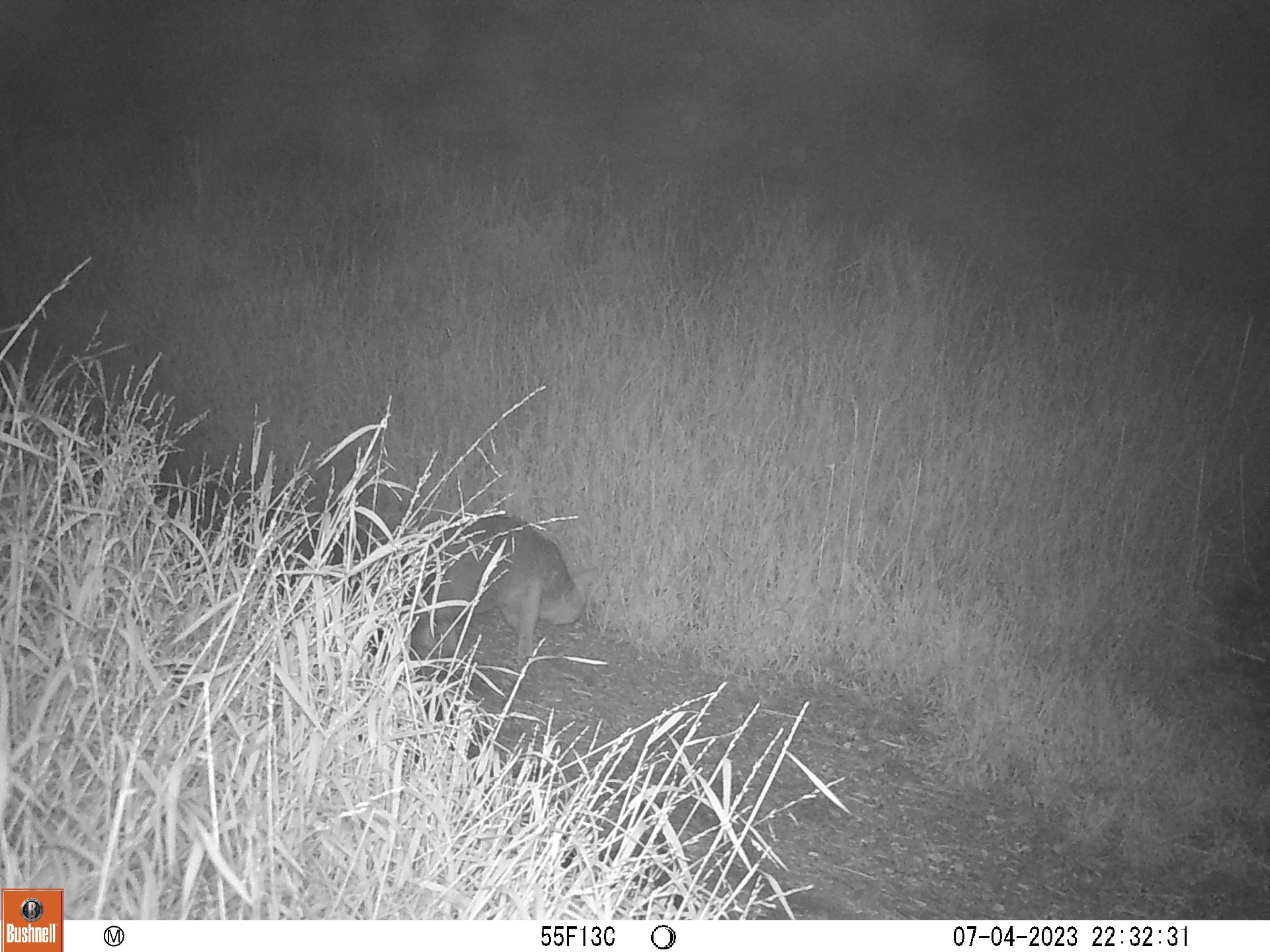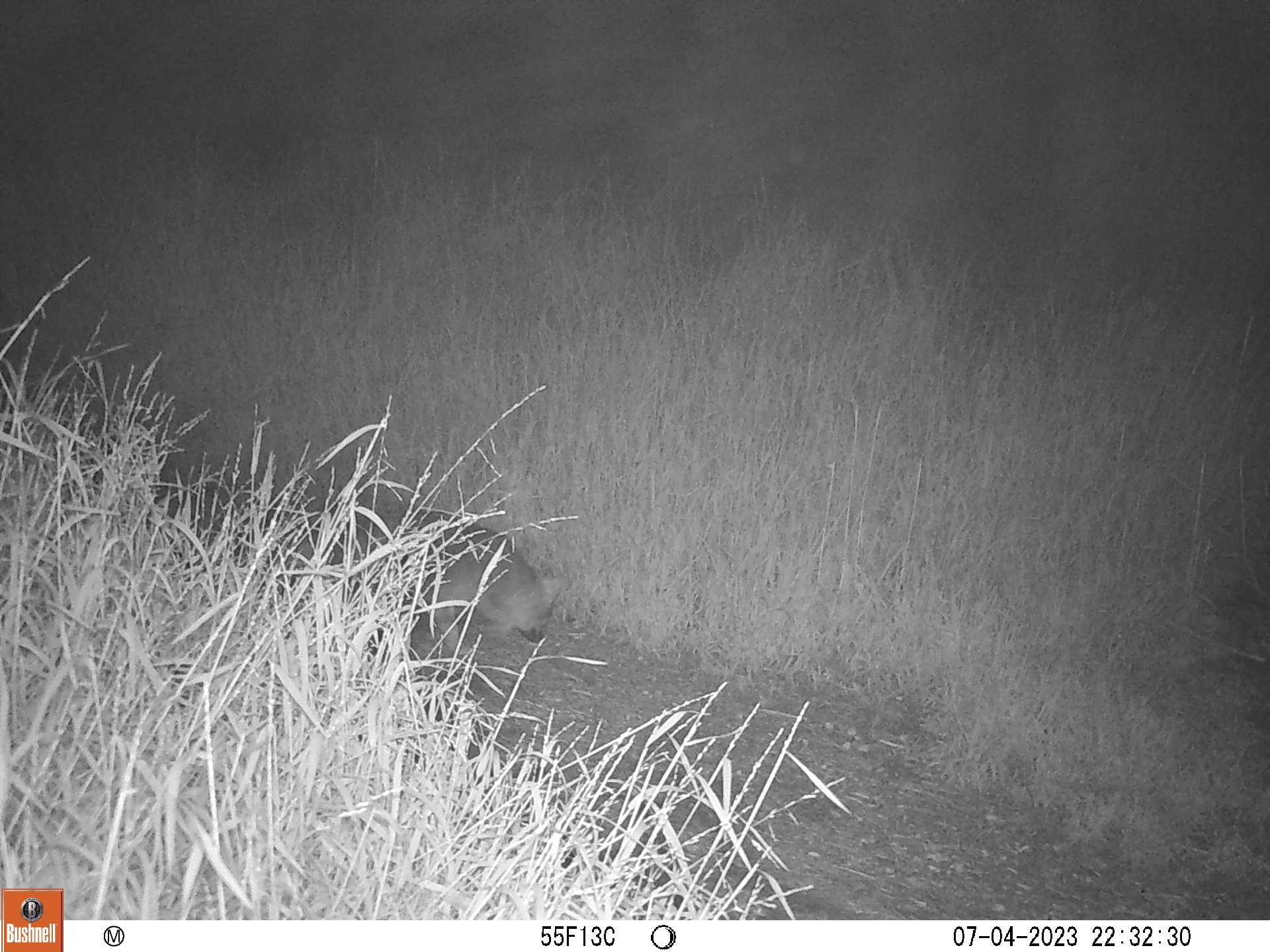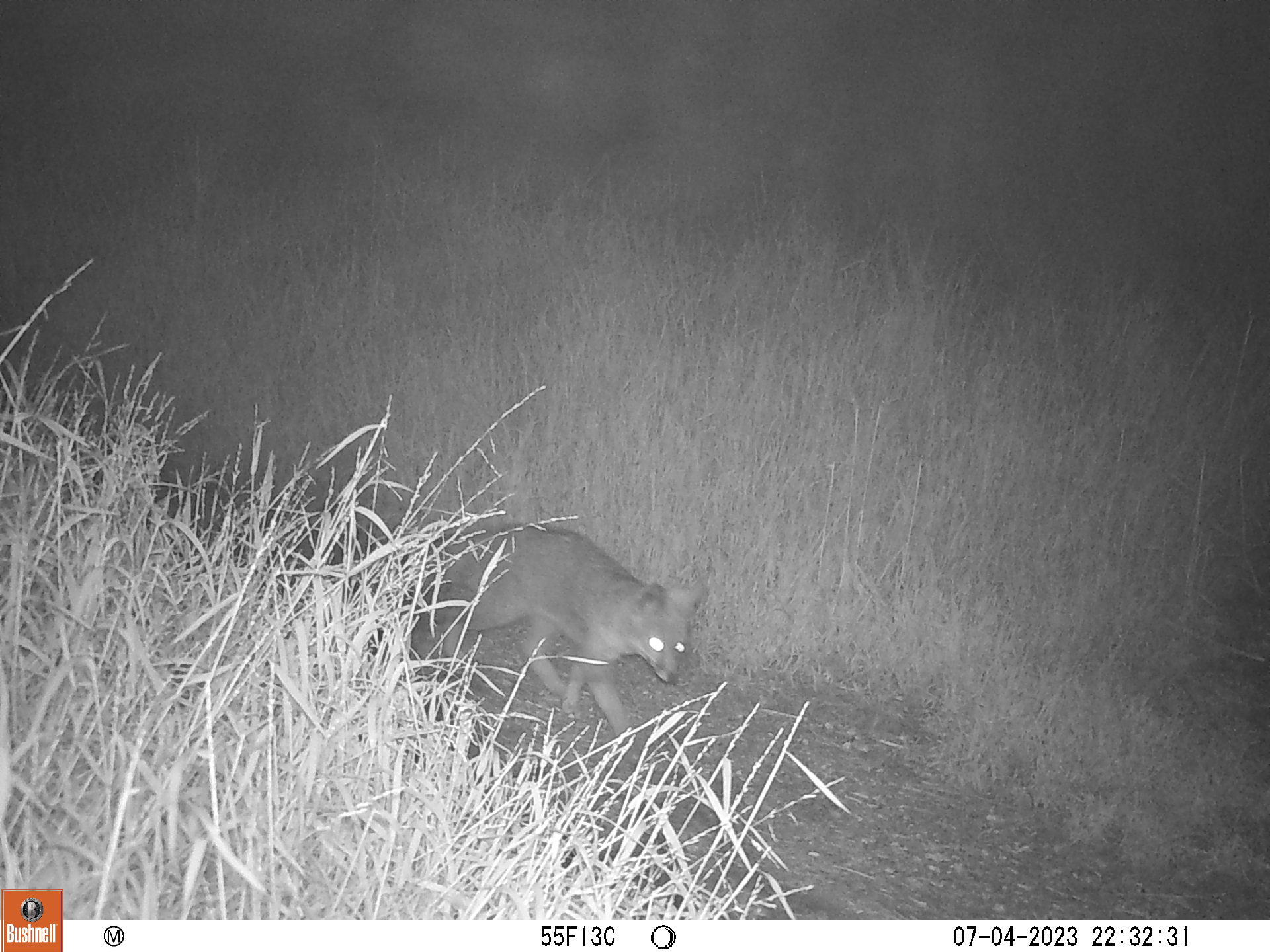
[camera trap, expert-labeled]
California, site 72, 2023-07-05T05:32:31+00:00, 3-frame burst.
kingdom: Animalia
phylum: Chordata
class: Mammalia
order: Carnivora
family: Canidae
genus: Urocyon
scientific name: Urocyon cinereoargenteus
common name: gray fox